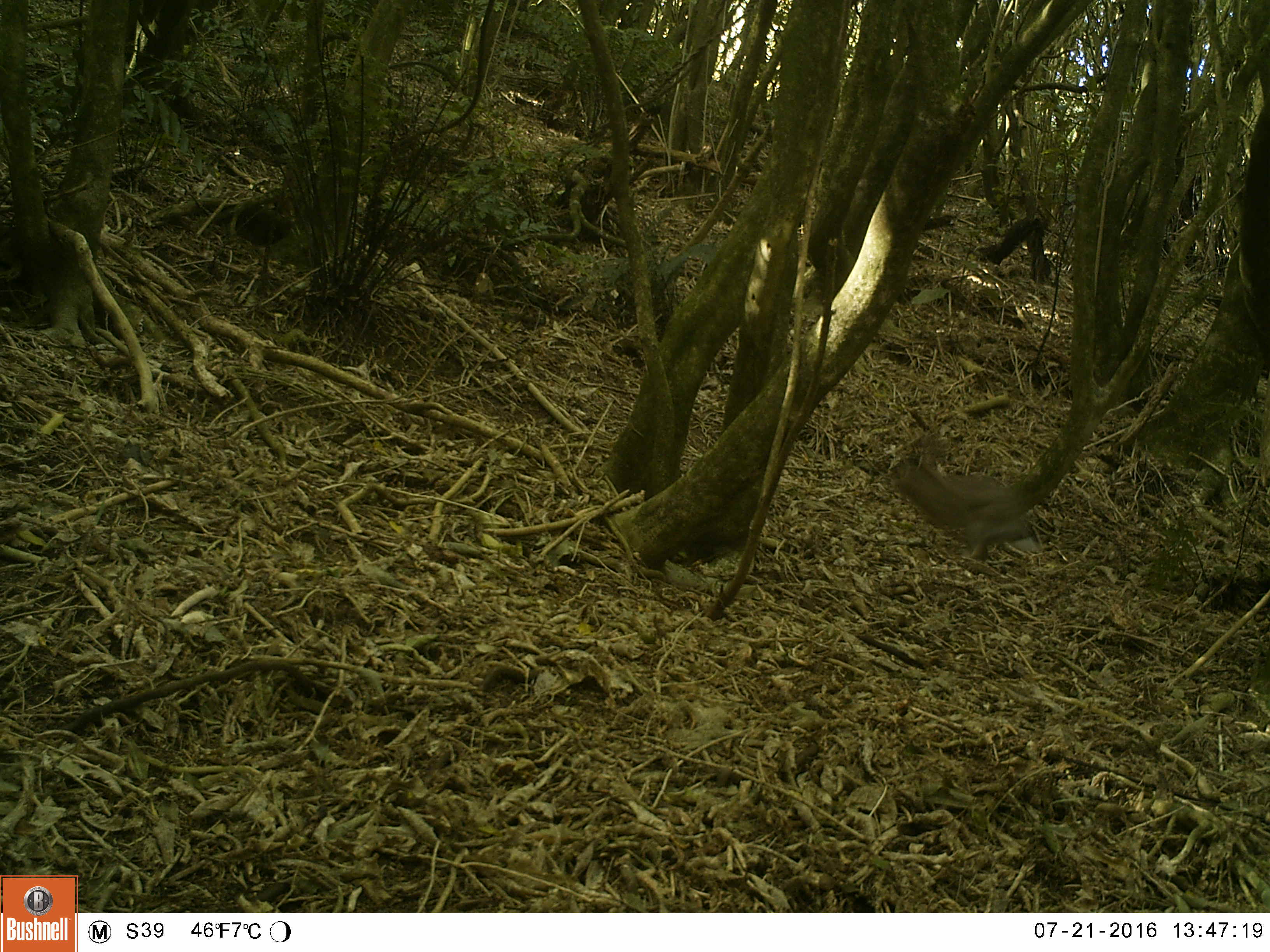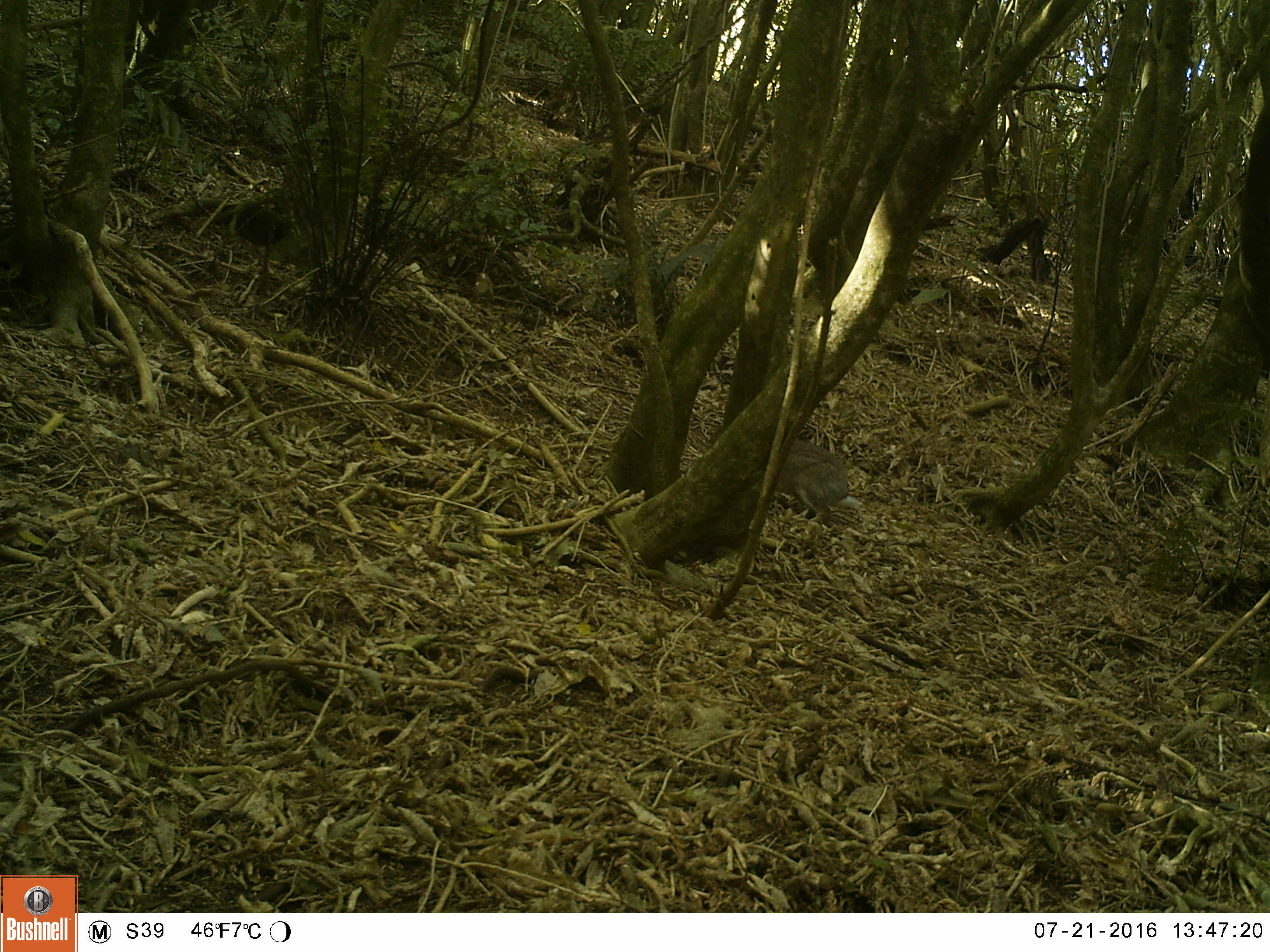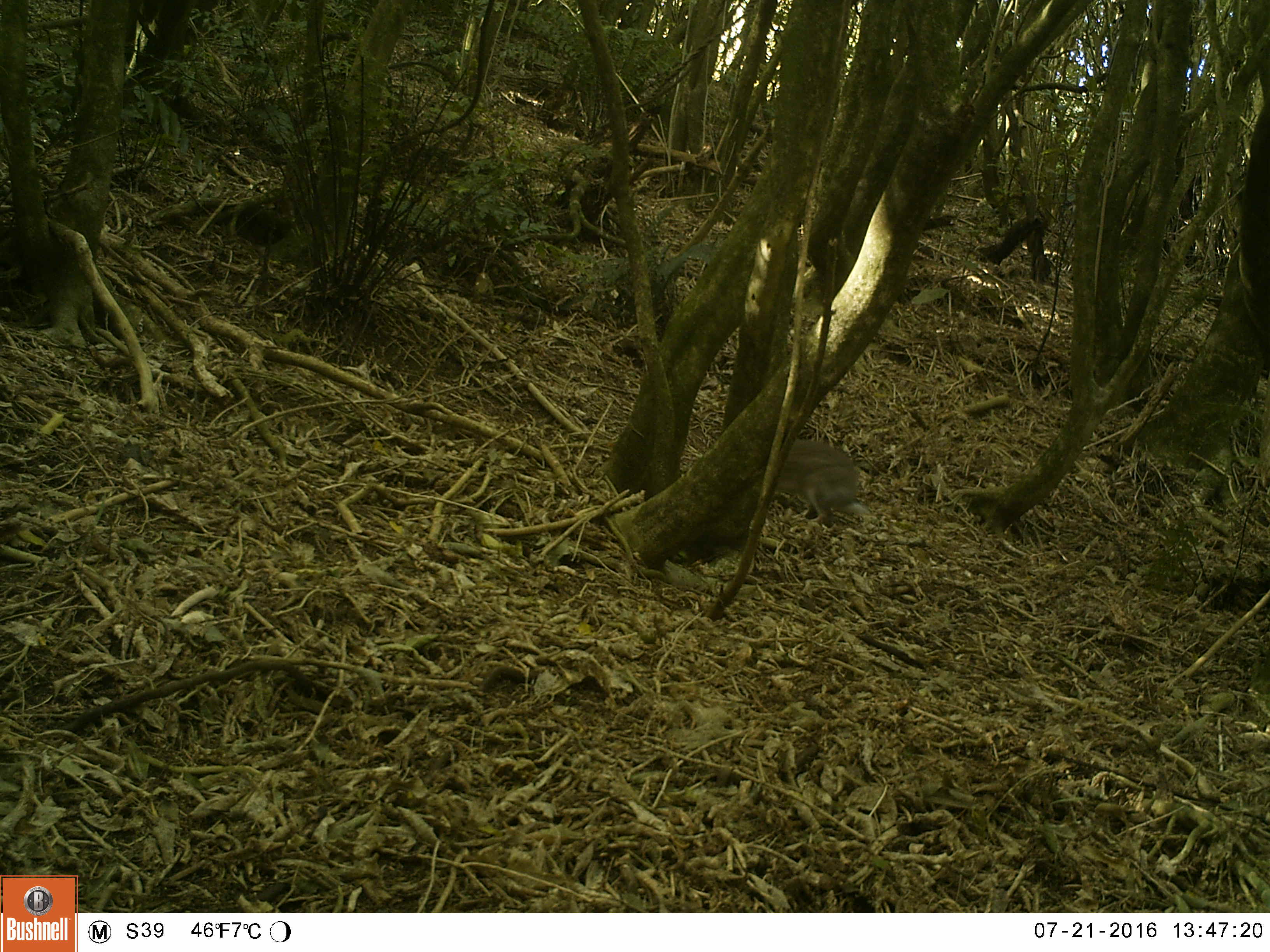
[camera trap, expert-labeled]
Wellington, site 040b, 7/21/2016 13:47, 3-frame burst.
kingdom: Animalia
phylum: Chordata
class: Mammalia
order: Lagomorpha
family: Leporidae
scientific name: Leporidae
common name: rabbit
Rabbit (Leporidae).